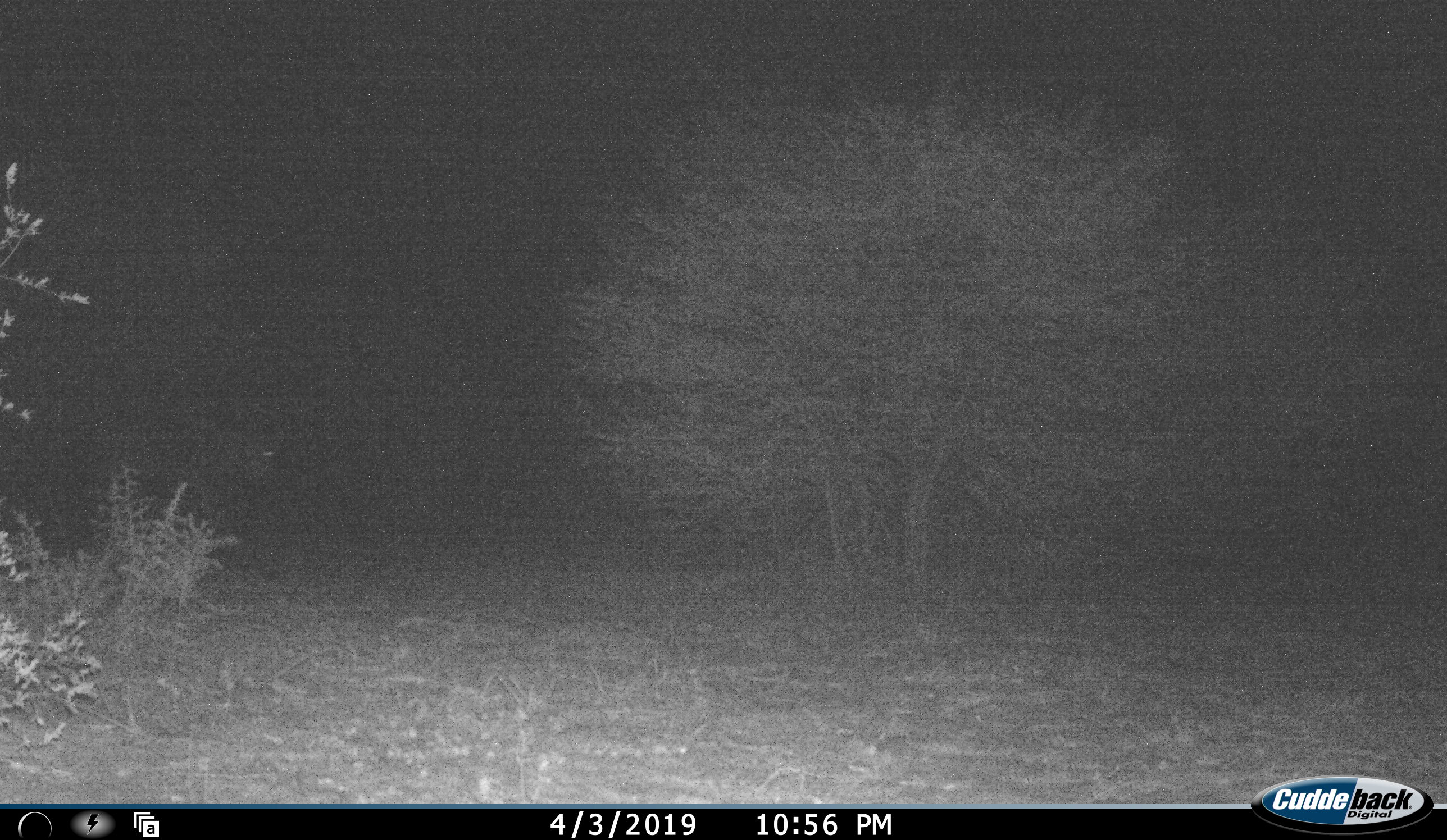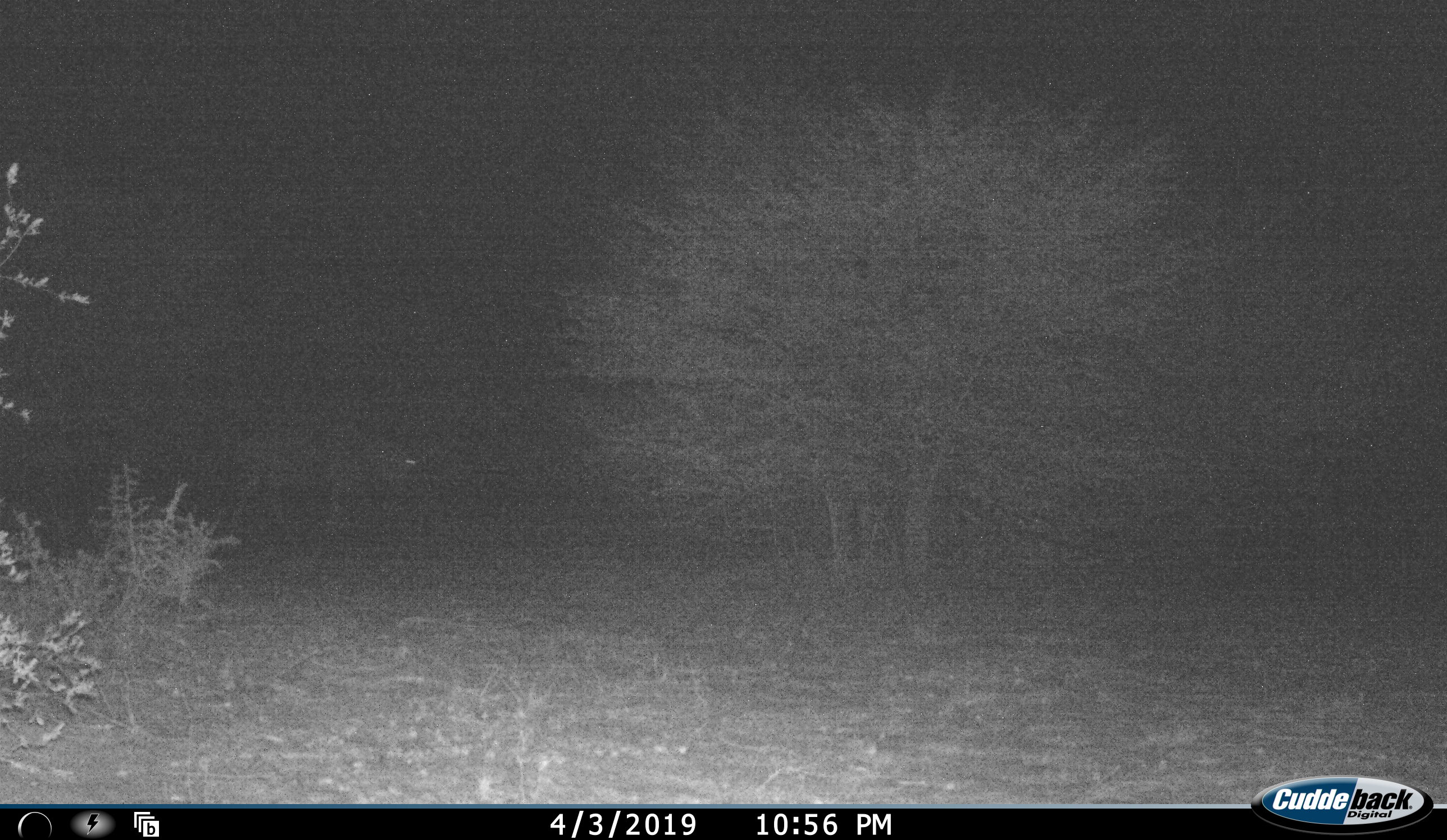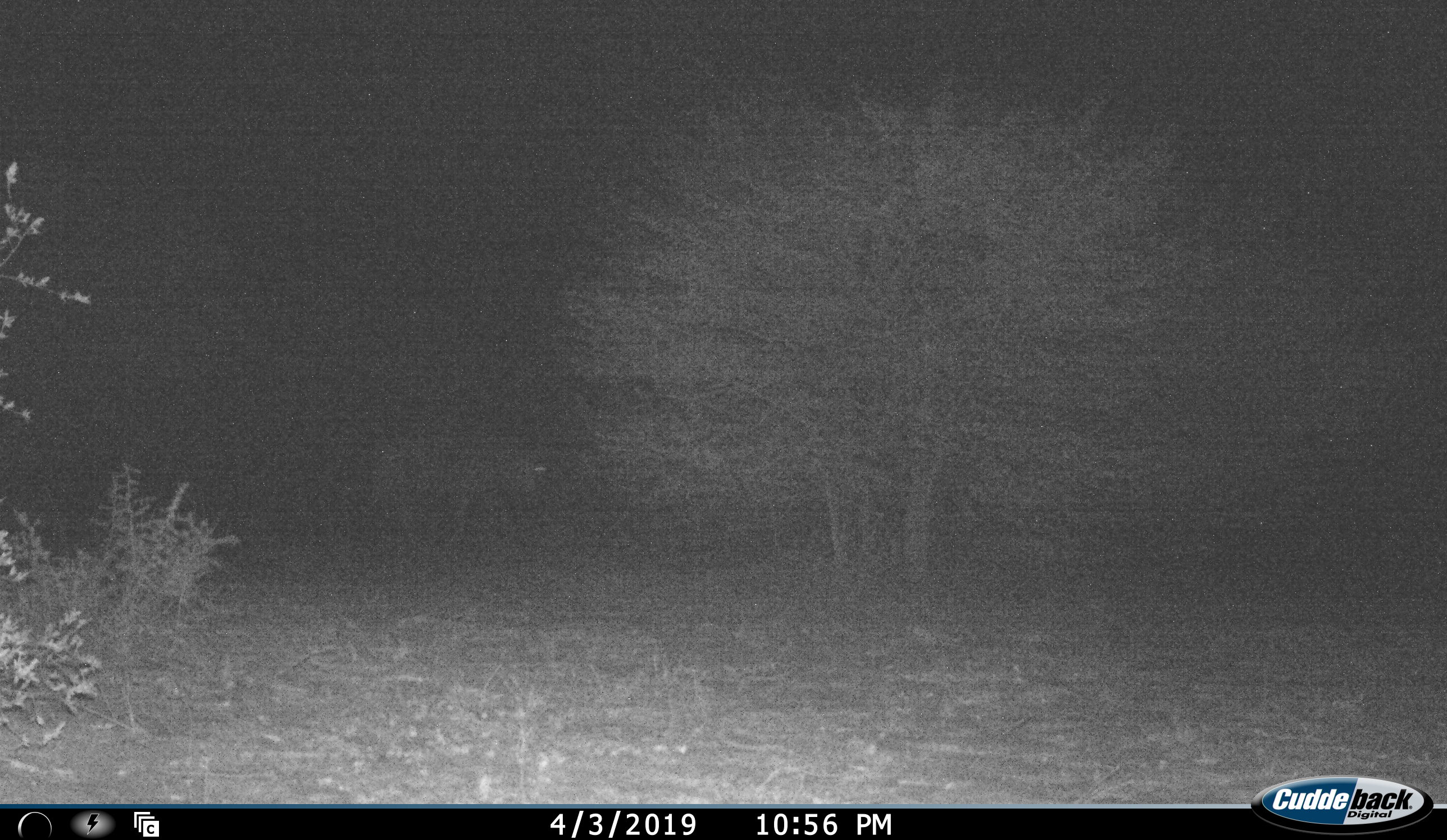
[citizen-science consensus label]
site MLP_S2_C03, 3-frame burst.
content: unidentified animal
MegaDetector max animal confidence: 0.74